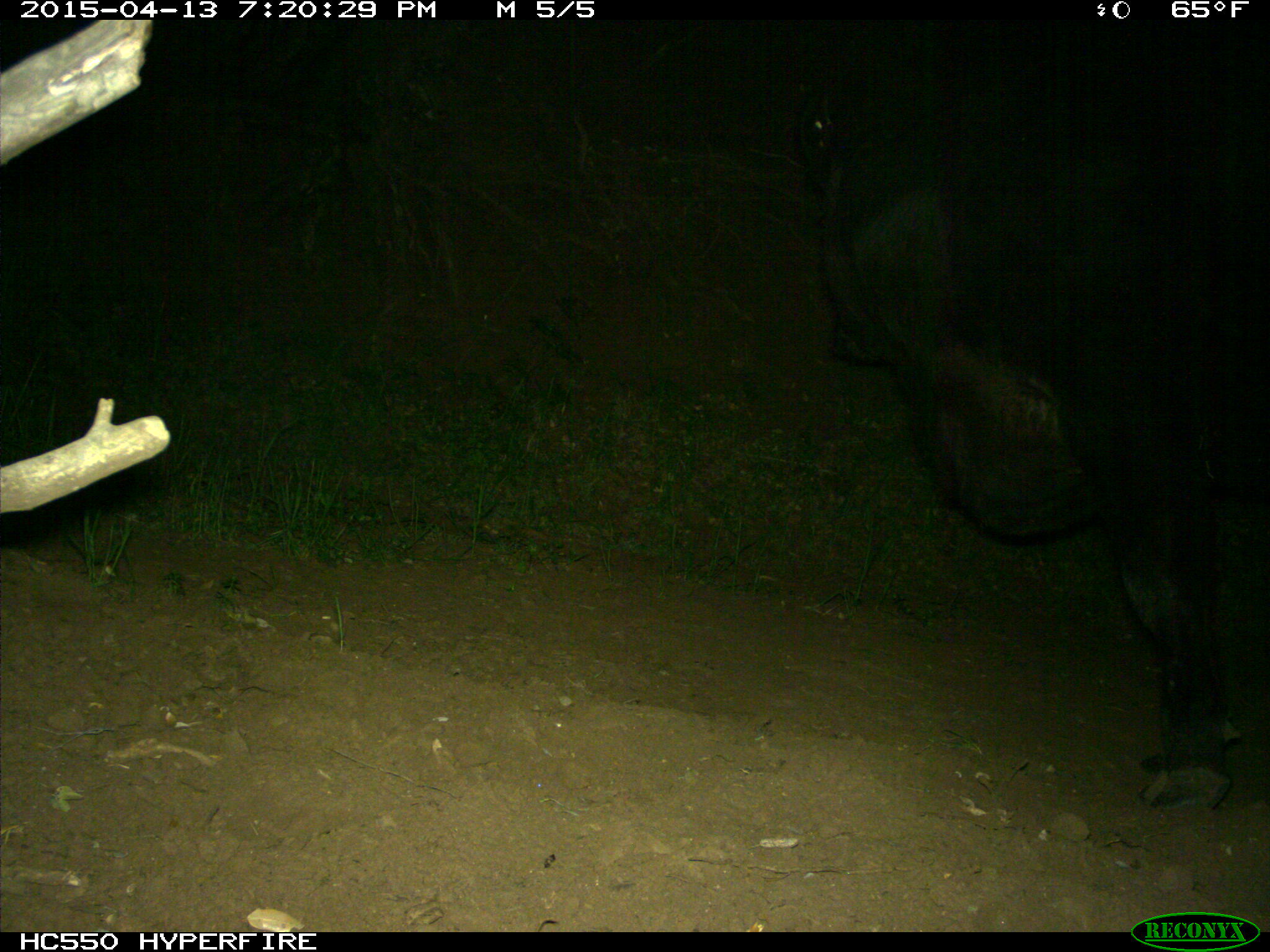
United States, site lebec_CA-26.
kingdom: Animalia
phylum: Chordata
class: Mammalia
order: Artiodactyla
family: Bovidae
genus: Bos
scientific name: Bos taurus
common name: domestic cow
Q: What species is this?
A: Bos taurus (domestic cow).